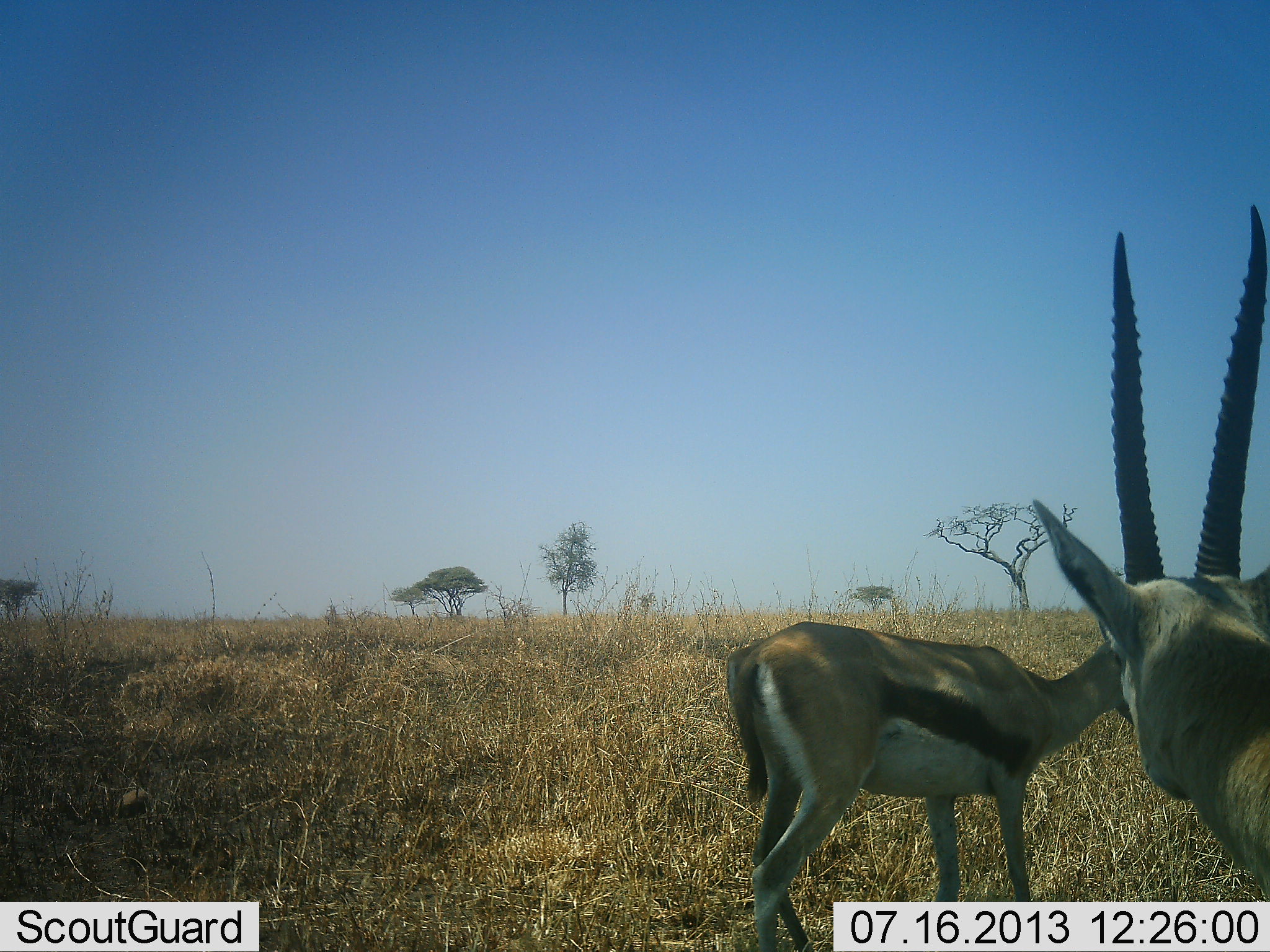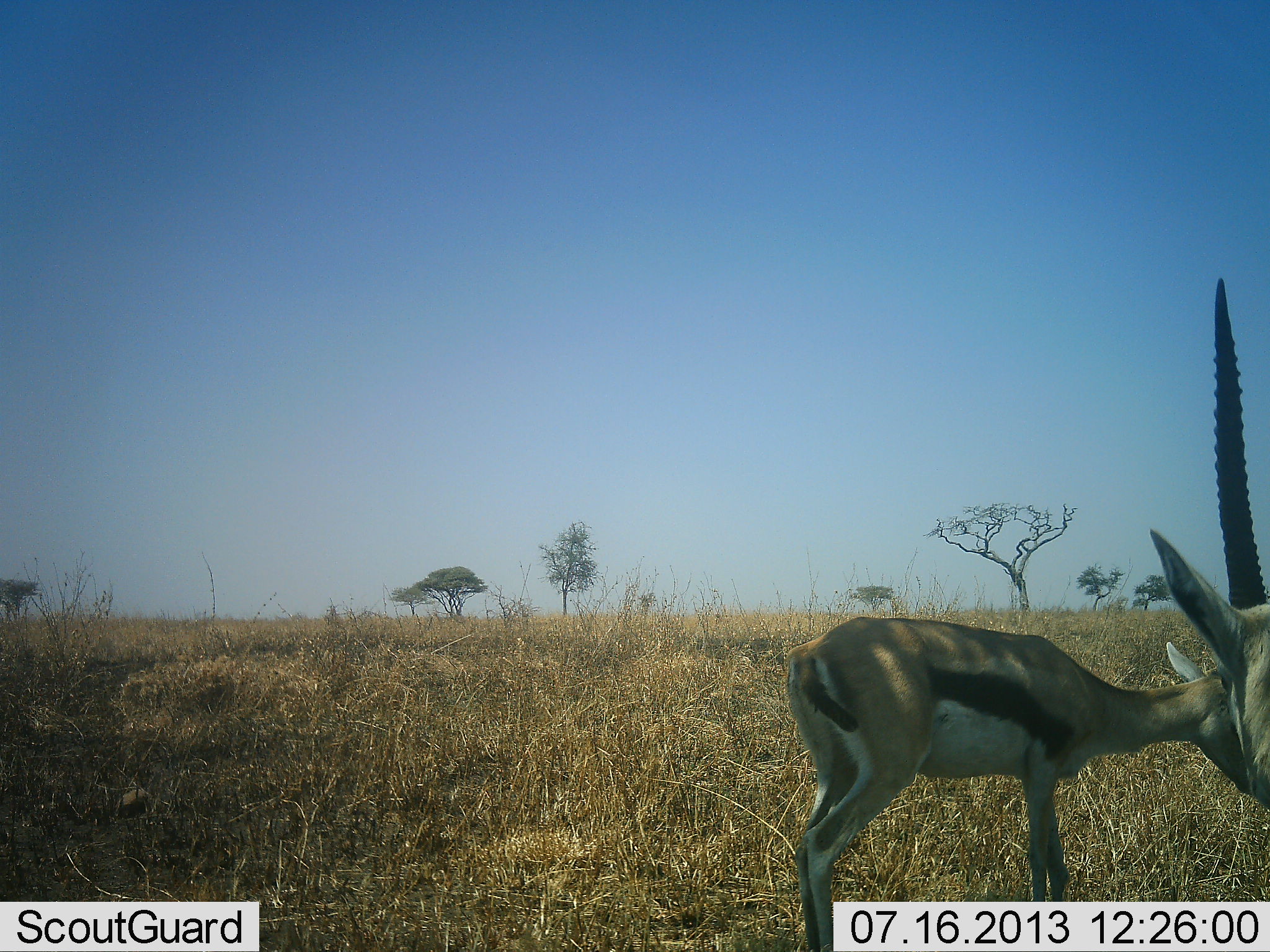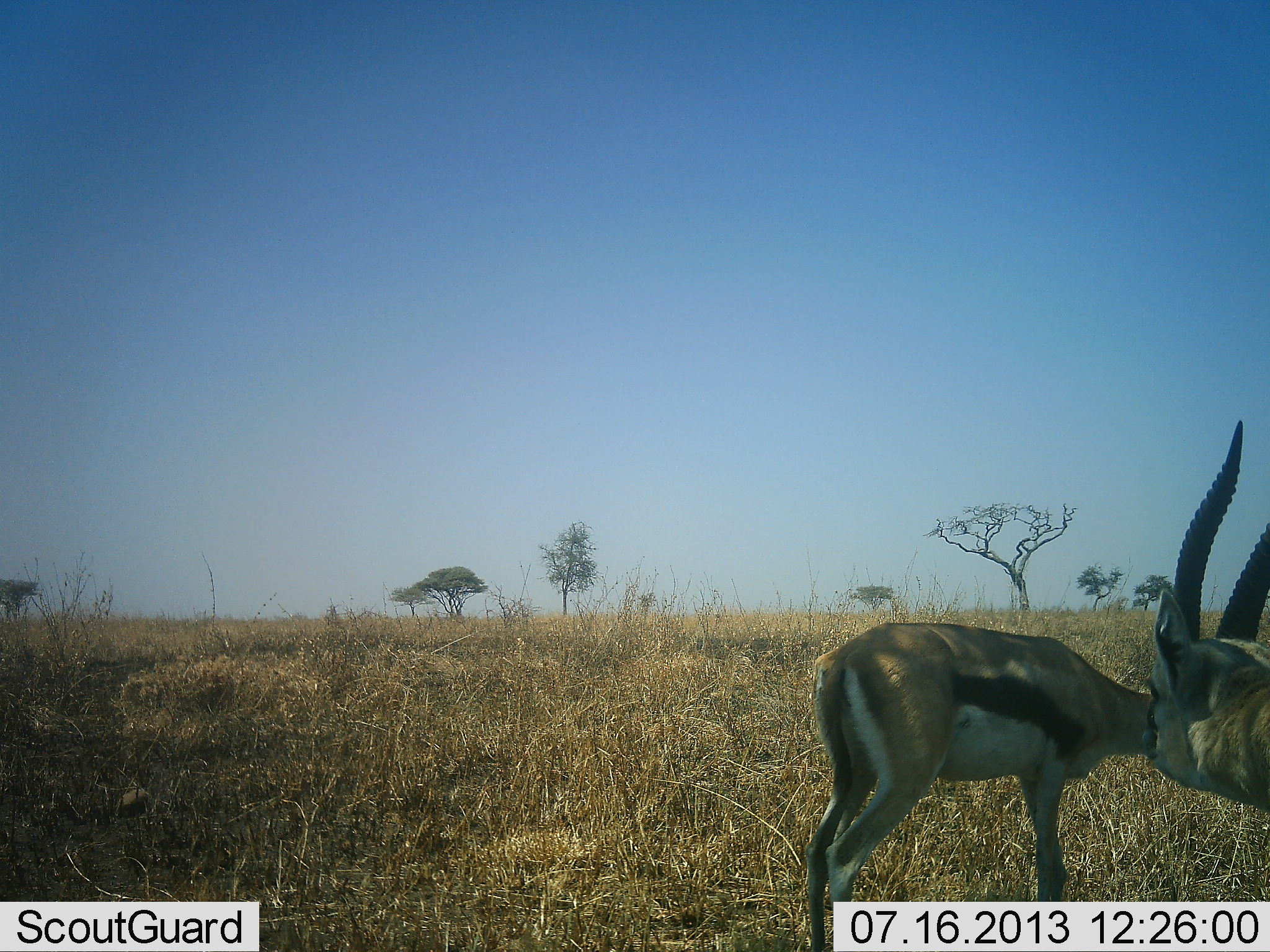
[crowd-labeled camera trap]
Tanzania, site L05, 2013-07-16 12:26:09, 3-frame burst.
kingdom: Animalia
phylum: Chordata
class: Mammalia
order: Artiodactyla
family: Bovidae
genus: Eudorcas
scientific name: Eudorcas thomsonii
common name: thomson's gazelle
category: gazellethomsons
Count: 2.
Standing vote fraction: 90%.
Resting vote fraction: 0%.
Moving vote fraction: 20%.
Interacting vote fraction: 5%.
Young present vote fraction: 5%.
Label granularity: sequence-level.